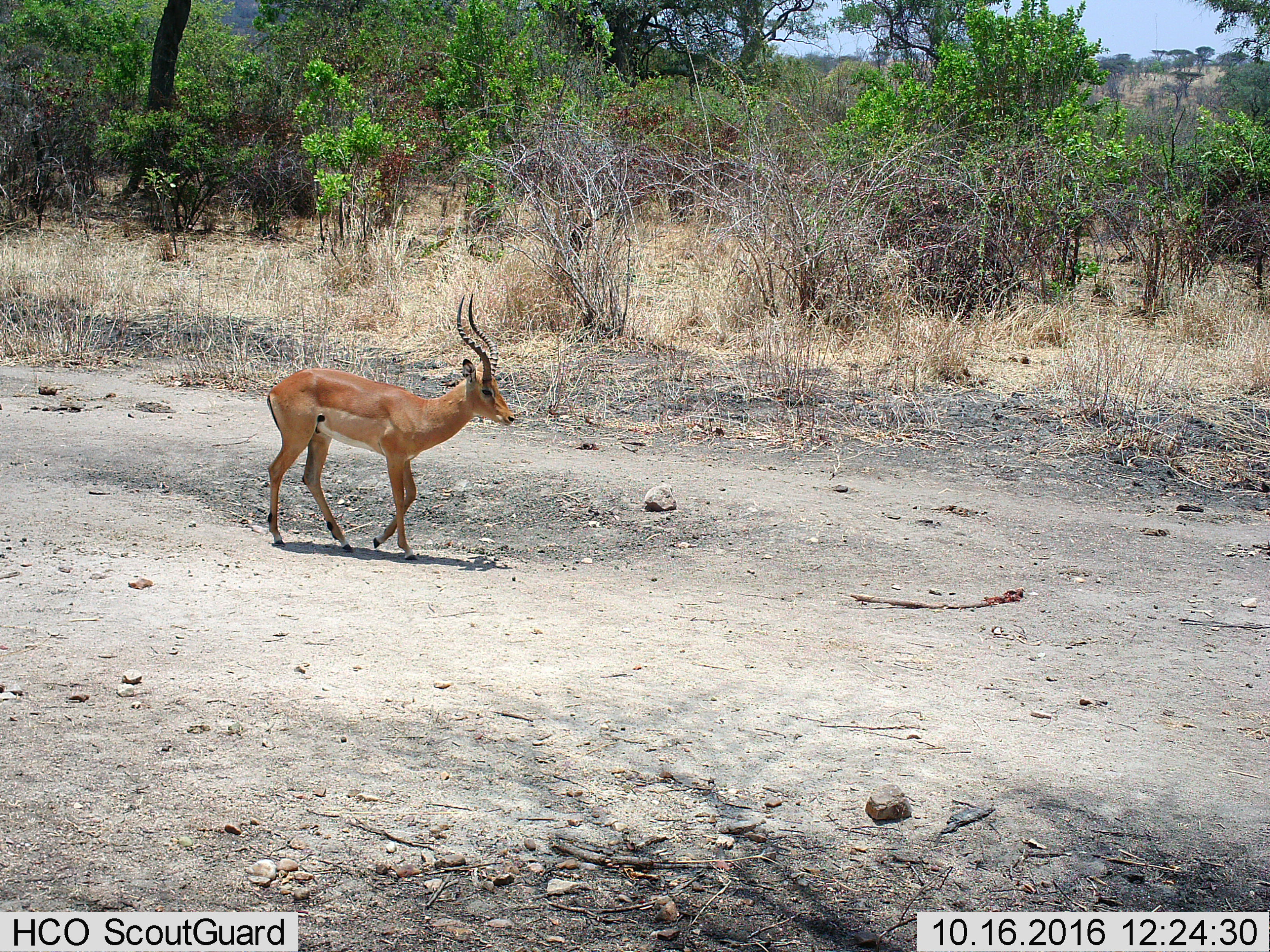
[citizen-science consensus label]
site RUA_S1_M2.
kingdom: Animalia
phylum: Chordata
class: Mammalia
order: Artiodactyla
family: Bovidae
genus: Aepyceros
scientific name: Aepyceros melampus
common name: impala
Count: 1.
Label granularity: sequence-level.